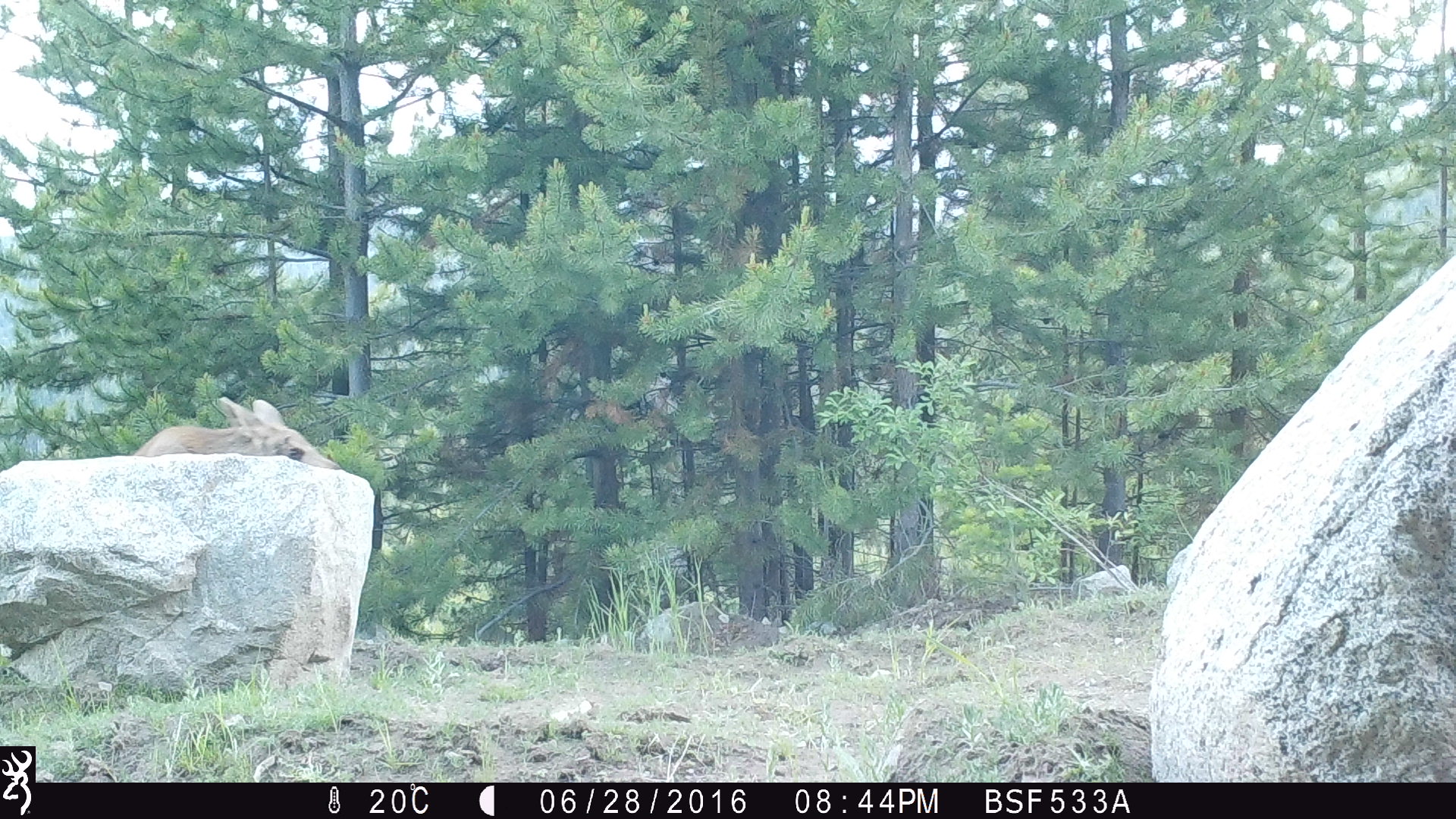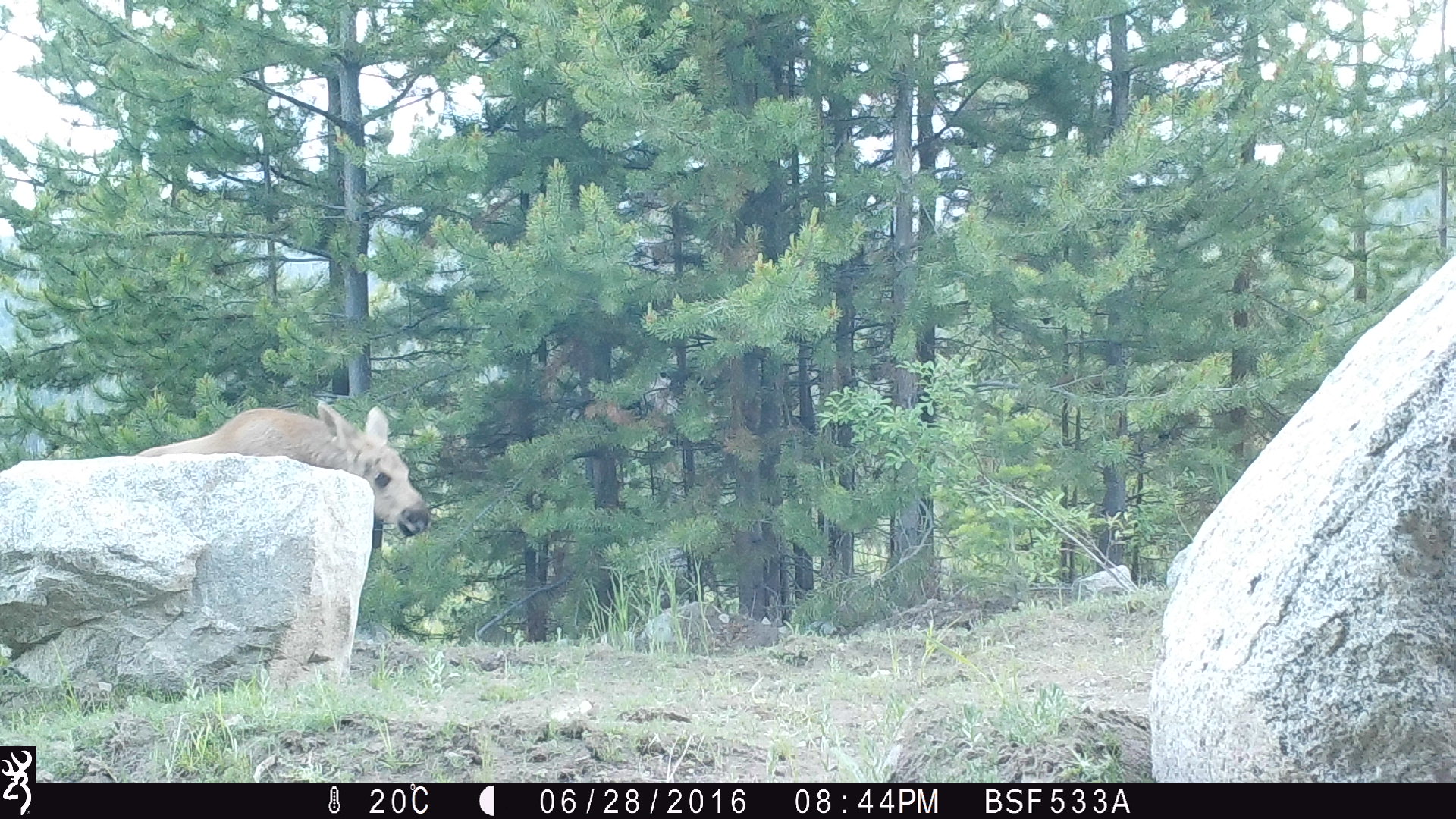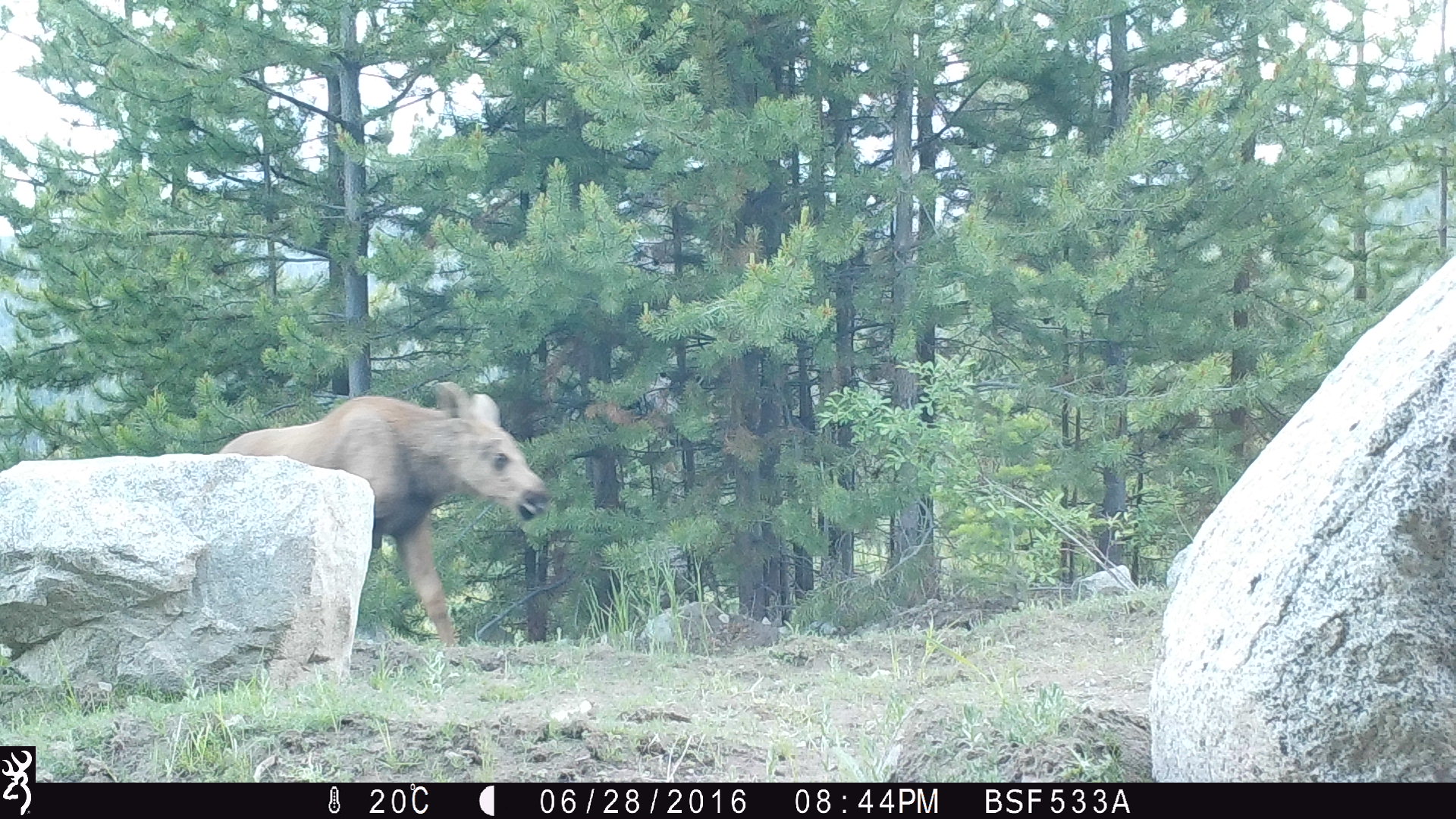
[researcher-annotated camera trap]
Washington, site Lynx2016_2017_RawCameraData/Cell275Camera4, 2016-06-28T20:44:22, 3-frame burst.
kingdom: Animalia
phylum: Chordata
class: Mammalia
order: Artiodactyla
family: Cervidae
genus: Alces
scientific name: Alces alces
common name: moose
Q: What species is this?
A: Alces alces (moose).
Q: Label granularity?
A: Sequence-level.